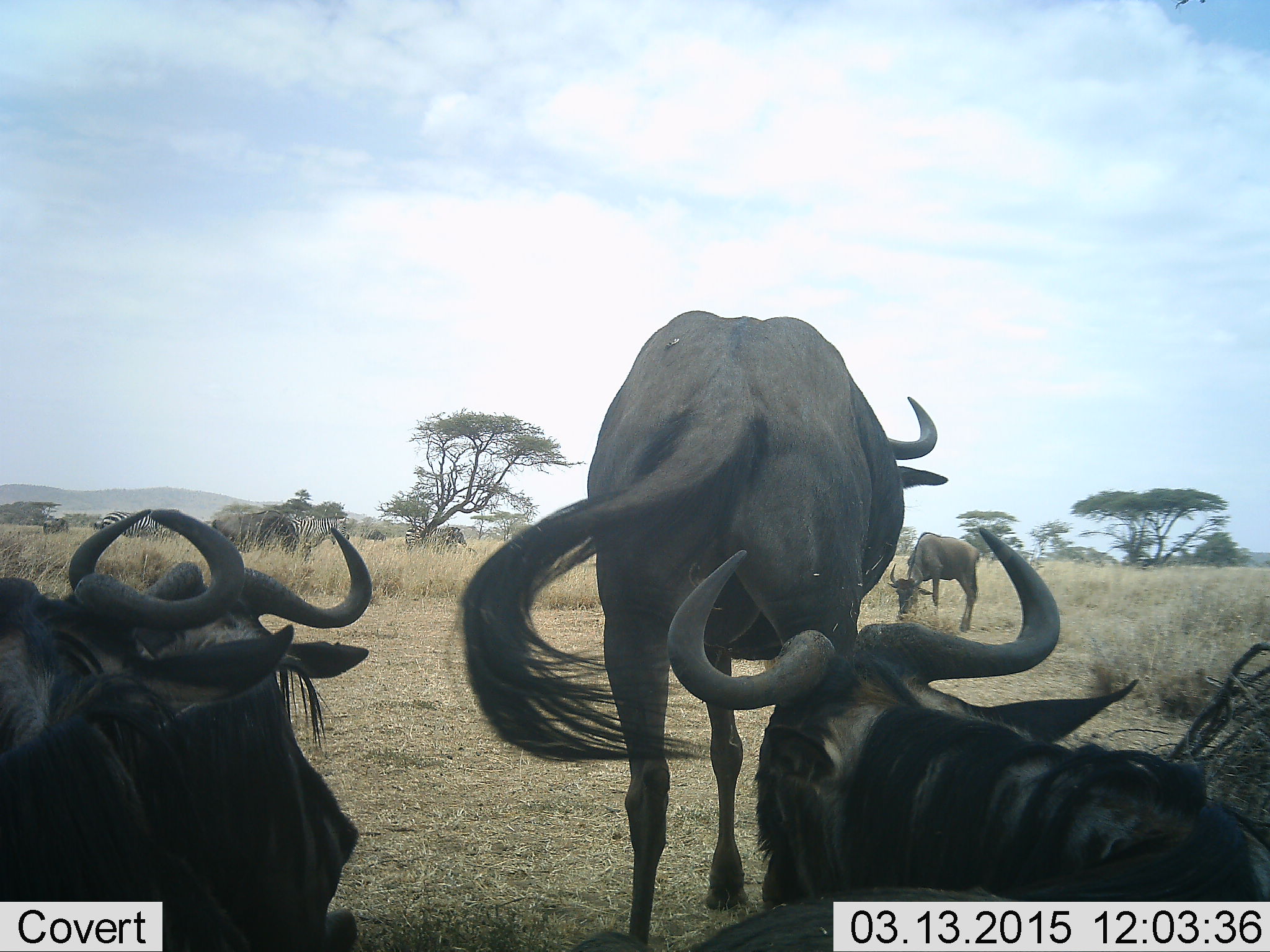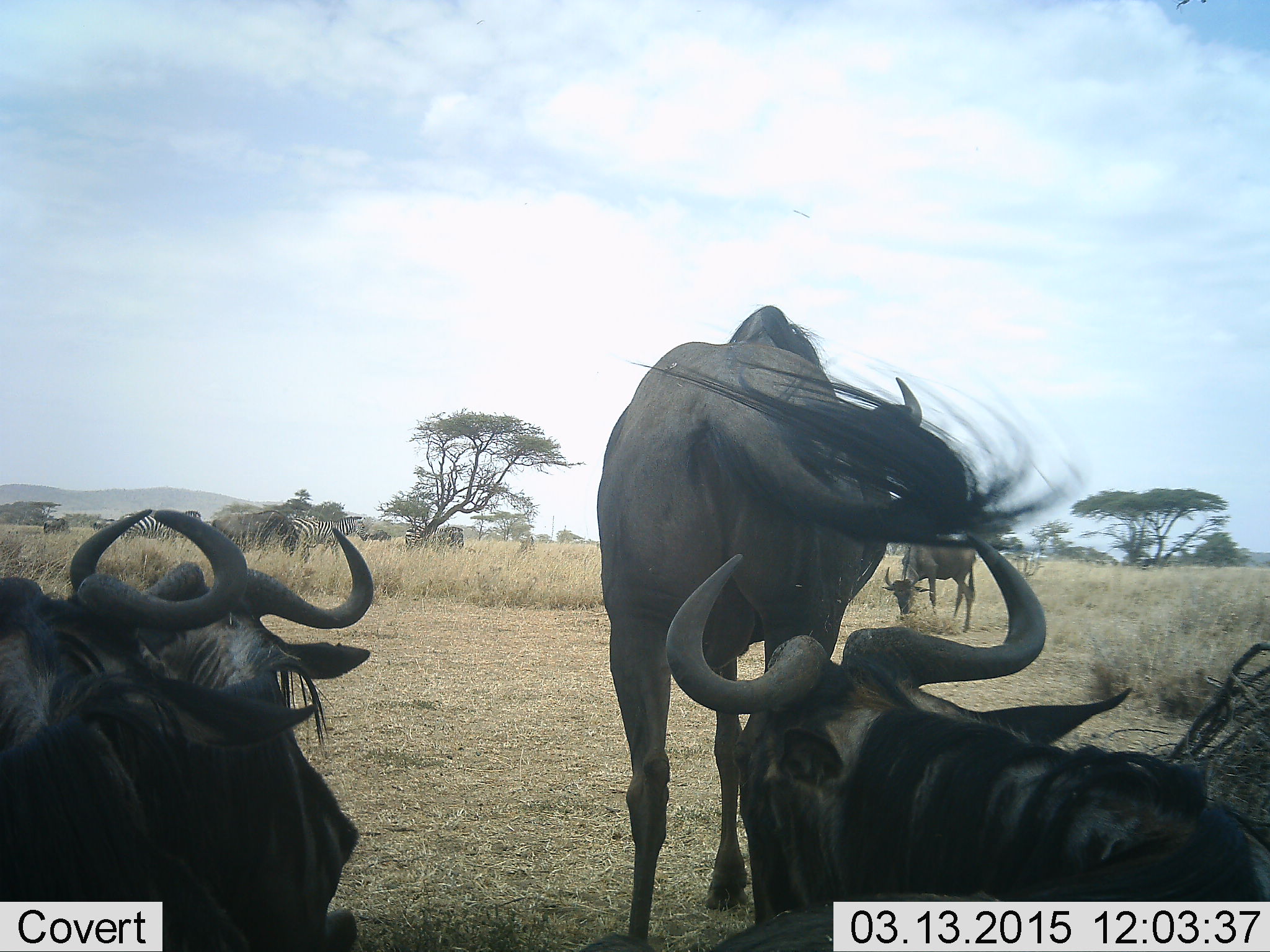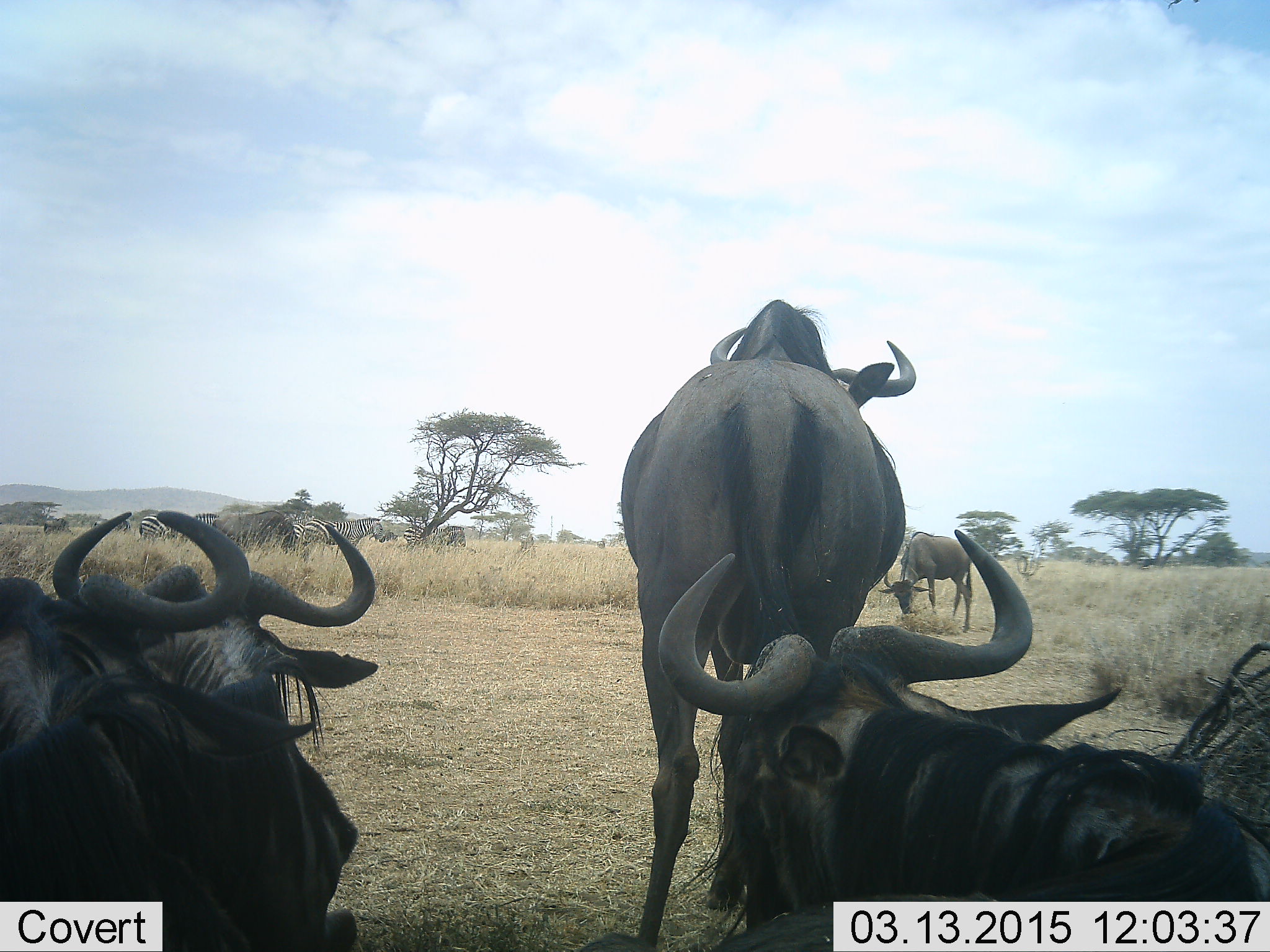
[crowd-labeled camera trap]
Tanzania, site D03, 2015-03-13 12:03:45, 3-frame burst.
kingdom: Animalia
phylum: Chordata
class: Mammalia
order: Artiodactyla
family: Bovidae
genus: Connochaetes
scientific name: Connochaetes taurinus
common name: blue wildebeest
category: wildebeest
Wildebeest (blue wildebeest) (Connochaetes taurinus), count 6. Behavior (volunteer vote fractions): standing 71%, resting 79%, moving 29%, interacting 0%. Young present (vote fraction): 0%. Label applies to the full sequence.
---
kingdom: Animalia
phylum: Chordata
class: Mammalia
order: Perissodactyla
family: Equidae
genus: Equus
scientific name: Equus quagga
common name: plains zebra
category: zebra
Zebra (plains zebra) (Equus quagga), count 4. Behavior (volunteer vote fractions): standing 70%, resting 0%, moving 50%, interacting 0%. Young present (vote fraction): 0%. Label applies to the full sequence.